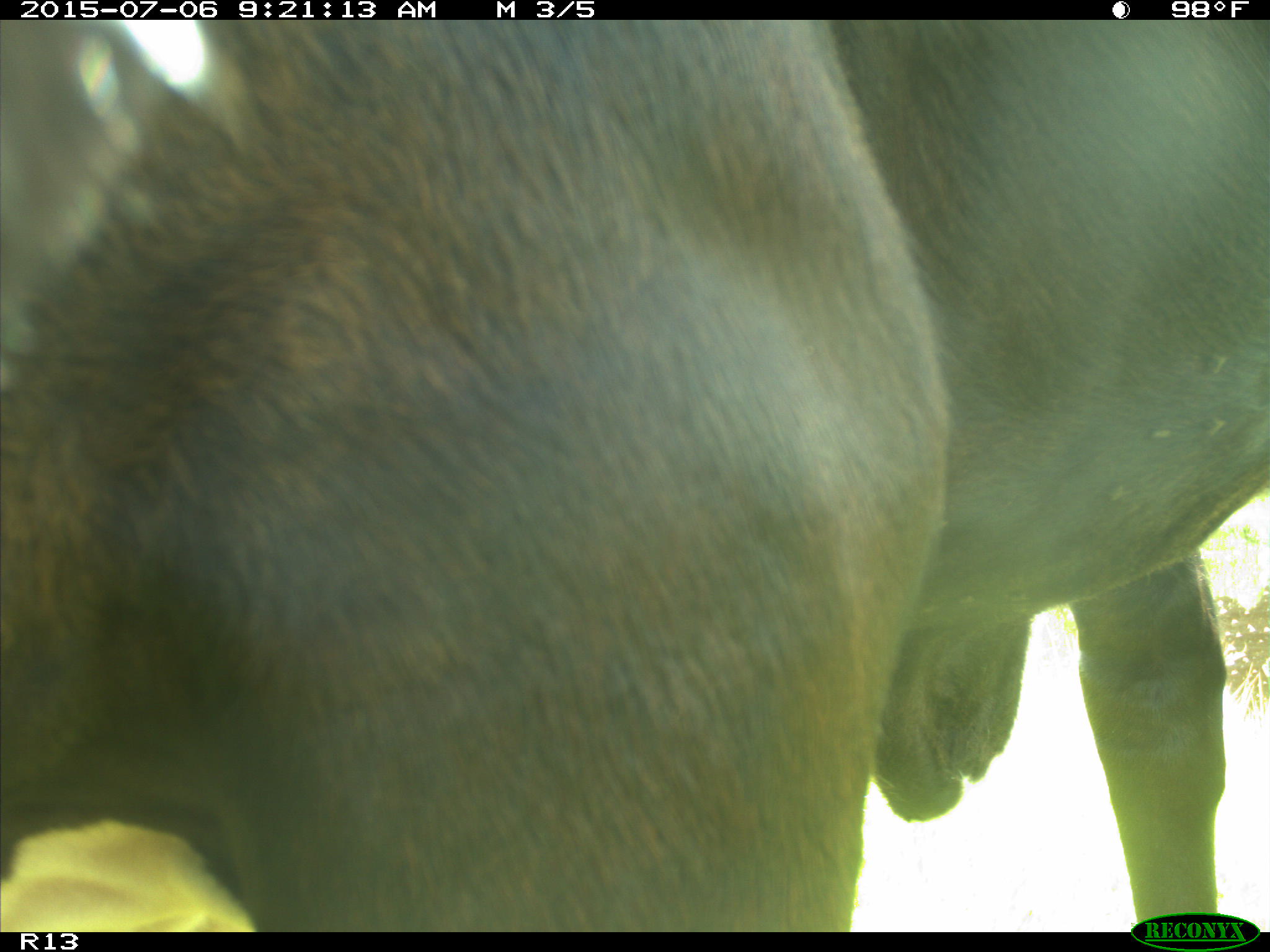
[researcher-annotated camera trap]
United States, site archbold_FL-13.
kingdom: Animalia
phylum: Chordata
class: Mammalia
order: Artiodactyla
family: Bovidae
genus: Bos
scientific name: Bos taurus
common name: domestic cow